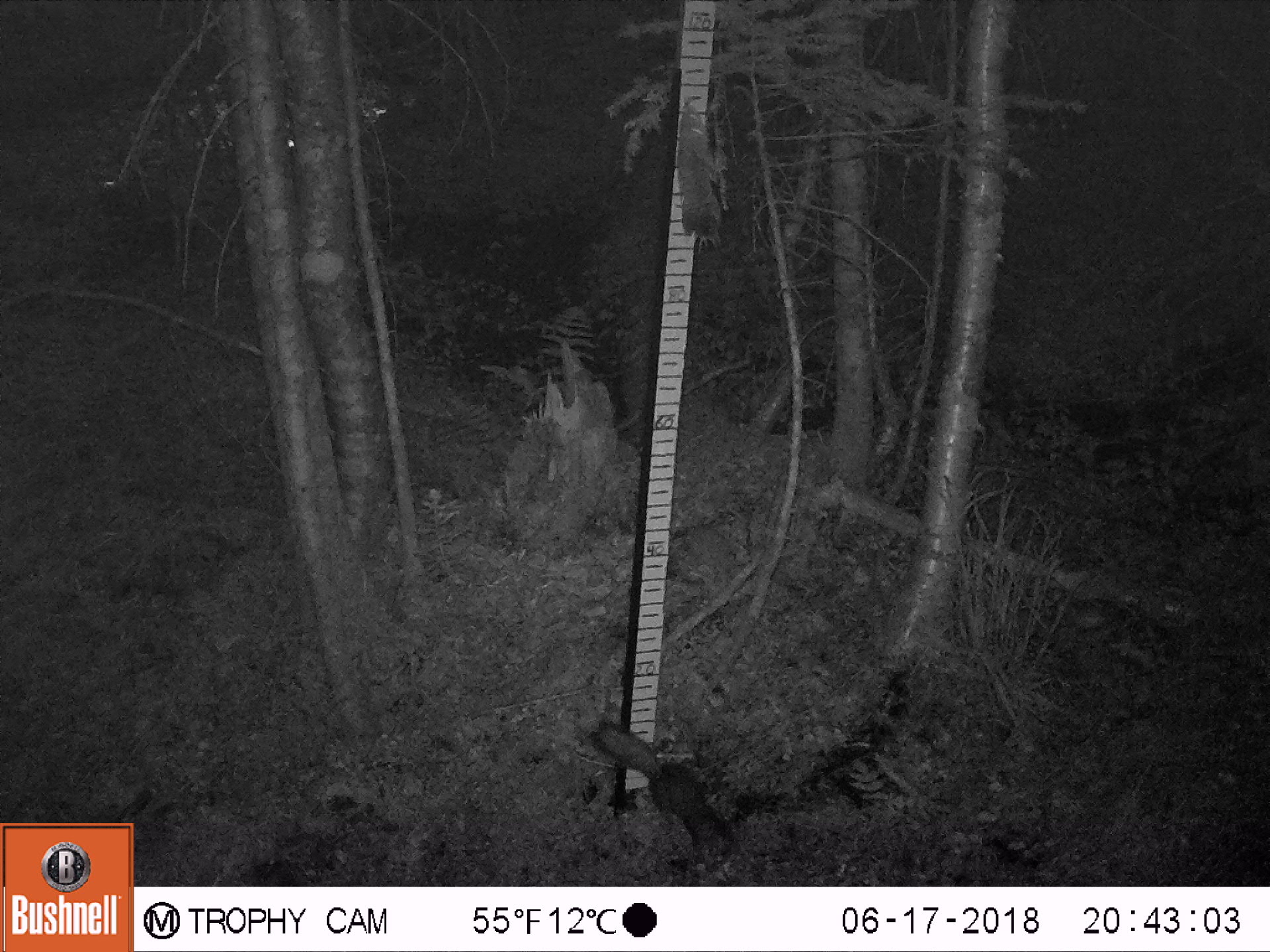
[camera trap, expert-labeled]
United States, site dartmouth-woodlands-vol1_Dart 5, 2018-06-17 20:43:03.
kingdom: Animalia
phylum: Chordata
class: Mammalia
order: Rodentia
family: Sciuridae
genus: Tamiasciurus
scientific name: Tamiasciurus hudsonicus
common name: red squirrel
Red squirrel (Tamiasciurus hudsonicus).